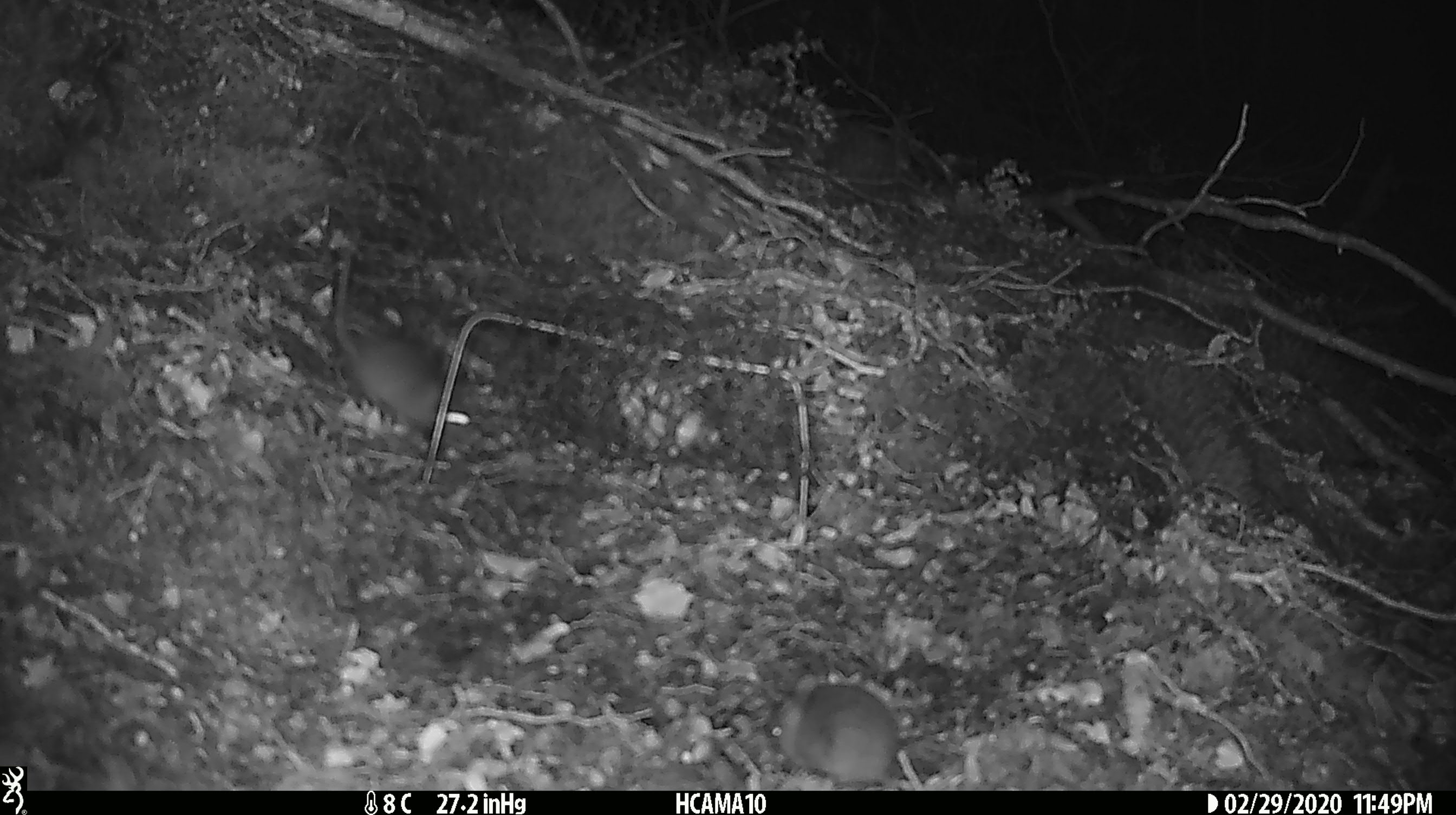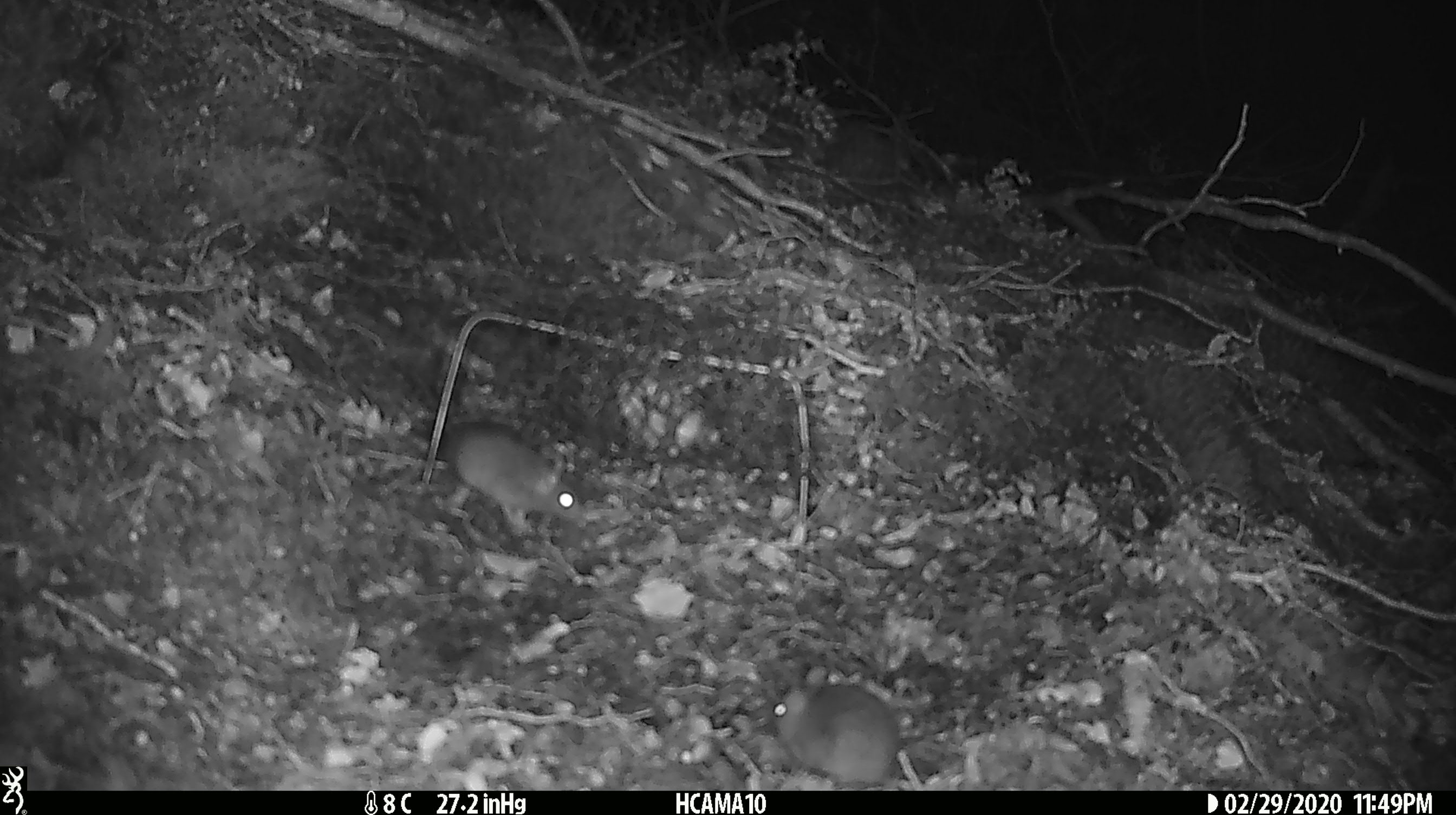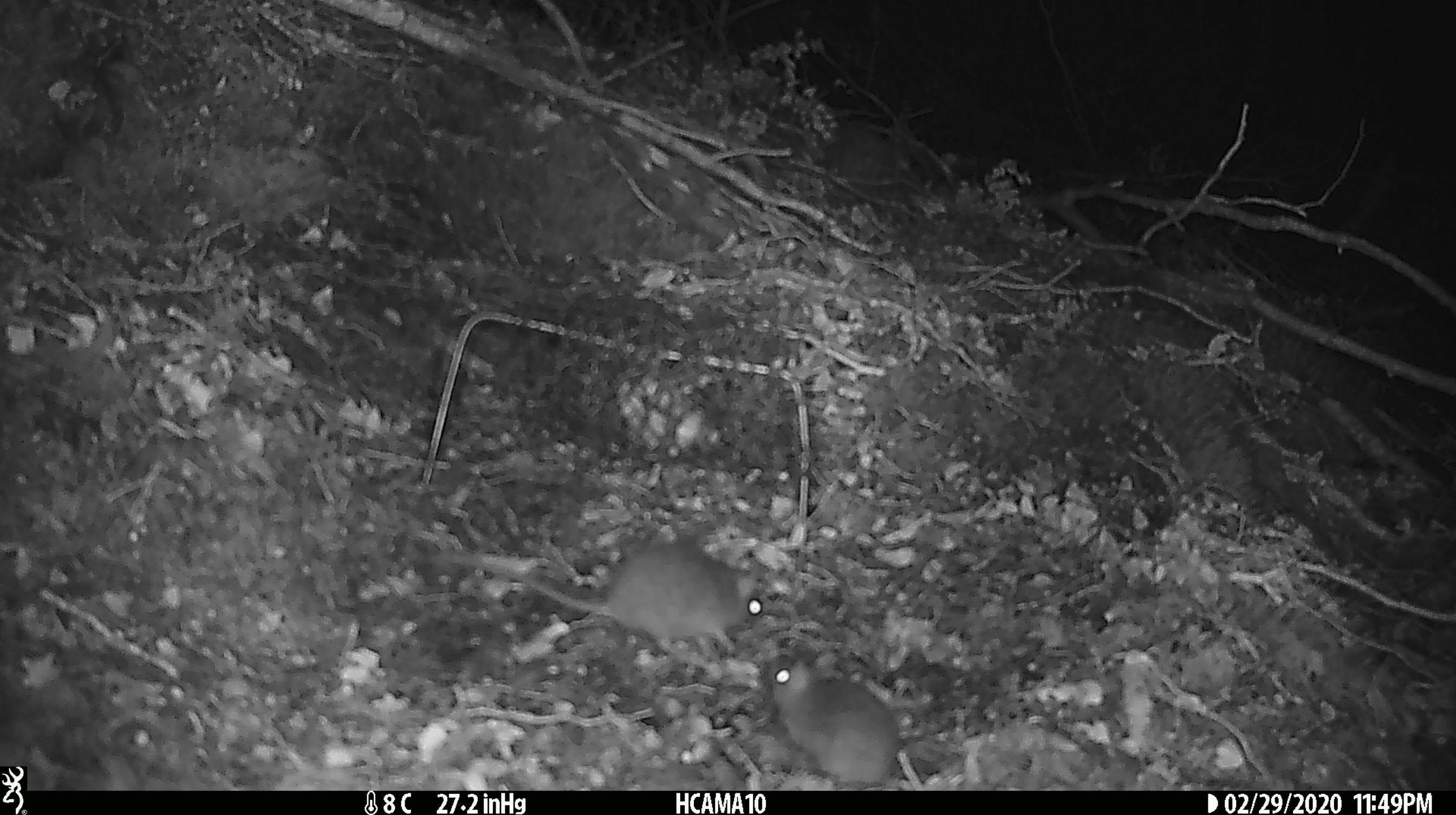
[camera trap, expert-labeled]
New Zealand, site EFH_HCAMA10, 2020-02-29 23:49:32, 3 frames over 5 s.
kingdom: Animalia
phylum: Chordata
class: Mammalia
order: Rodentia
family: Muridae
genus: Mus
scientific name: Mus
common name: mouse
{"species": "mouse (Mus)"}